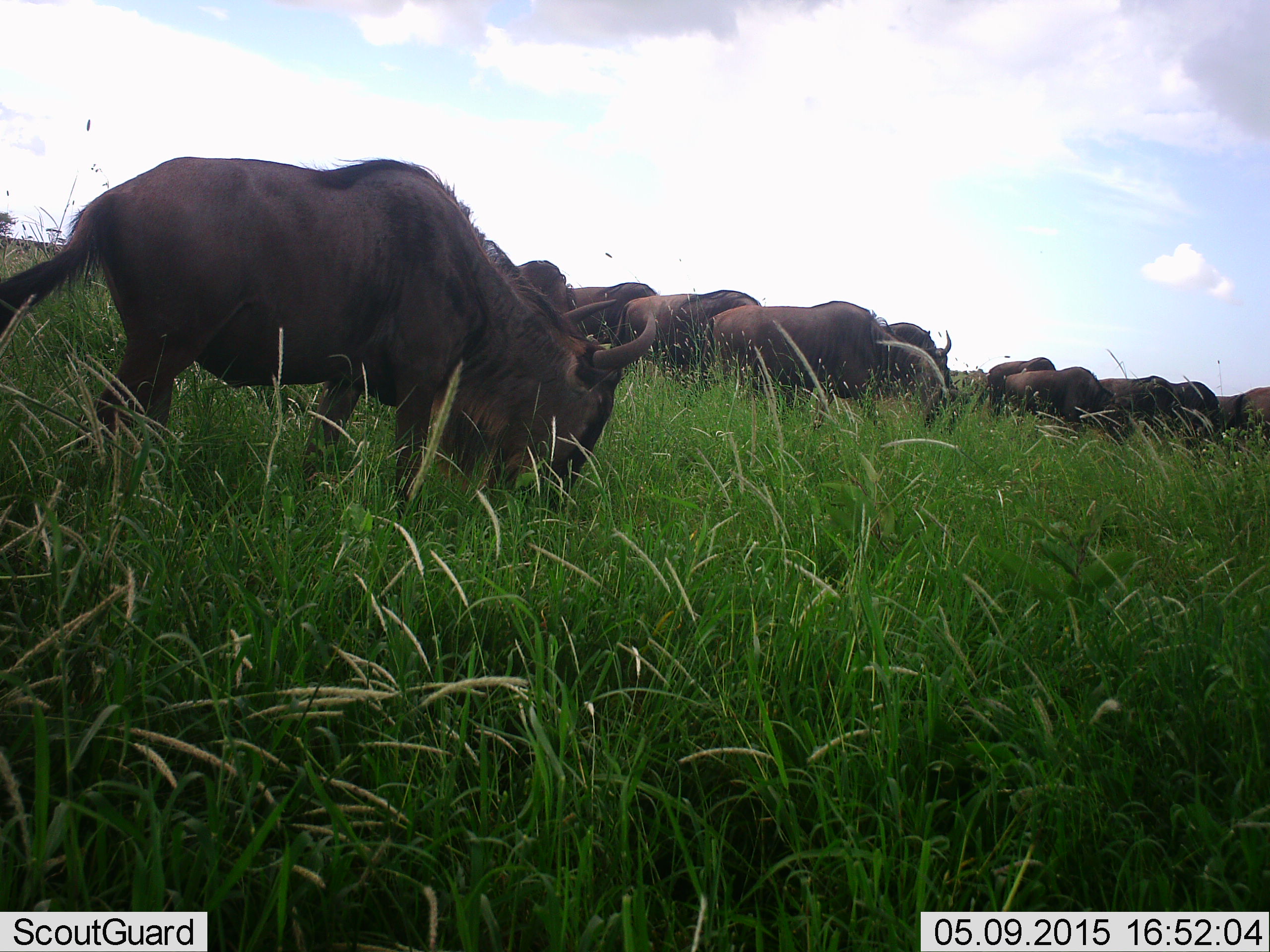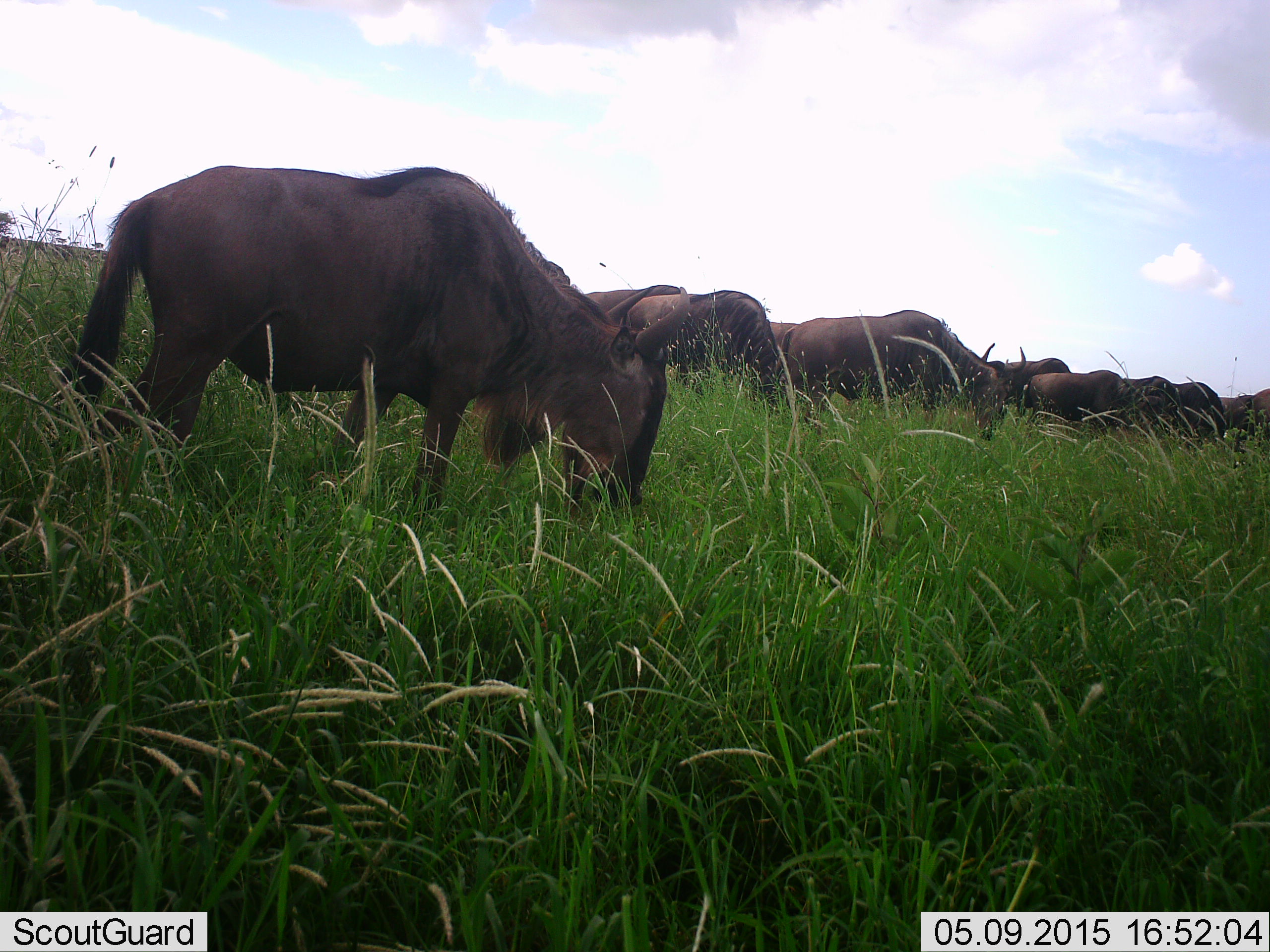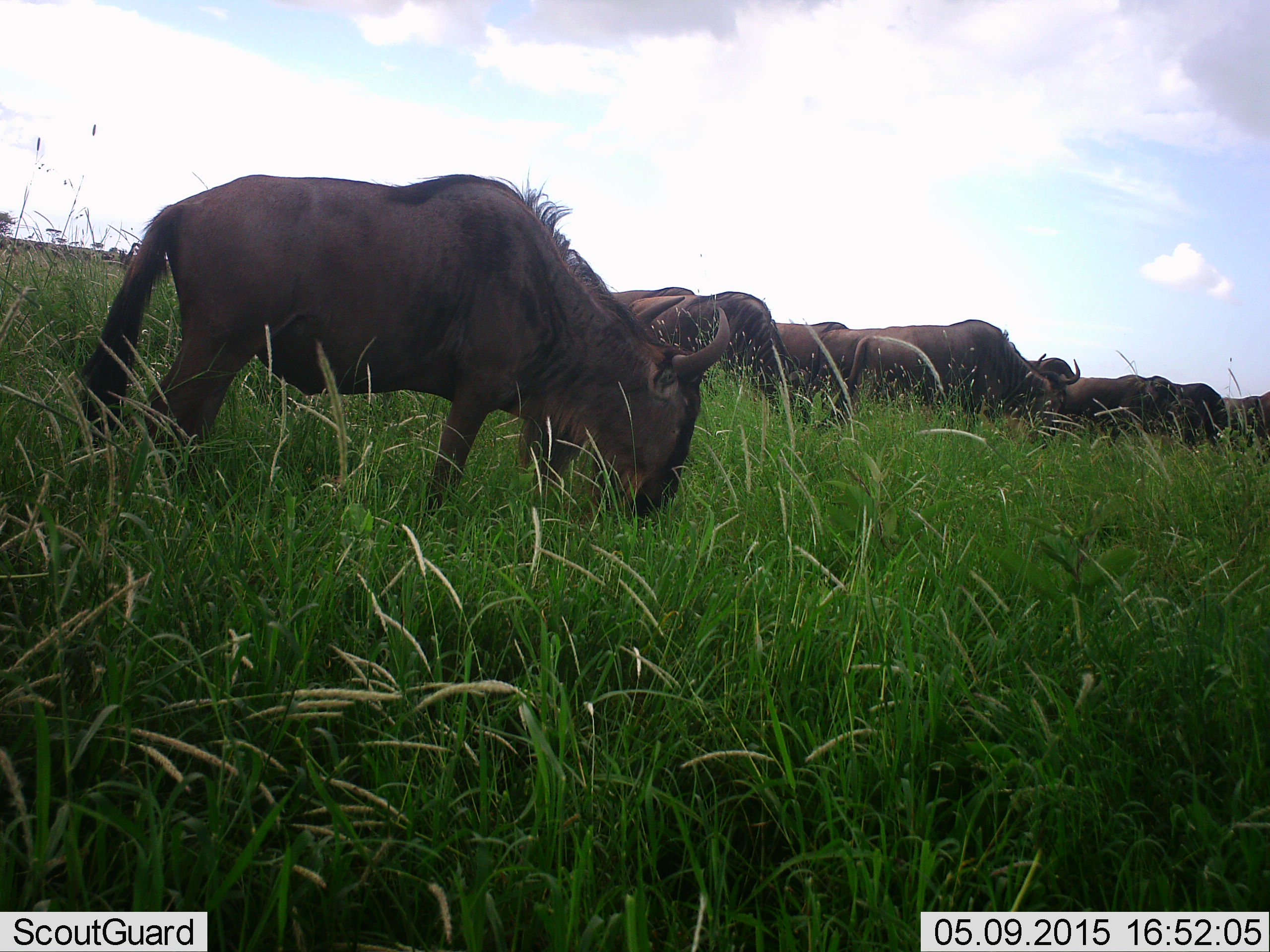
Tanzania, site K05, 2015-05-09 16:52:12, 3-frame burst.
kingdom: Animalia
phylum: Chordata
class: Mammalia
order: Artiodactyla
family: Bovidae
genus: Connochaetes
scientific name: Connochaetes taurinus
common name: blue wildebeest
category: wildebeest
Wildebeest (blue wildebeest) (Connochaetes taurinus), count 11-50. Behavior (volunteer vote fractions): standing 30%, resting 10%, moving 50%, interacting 10%. Young present (vote fraction): 0%. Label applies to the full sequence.